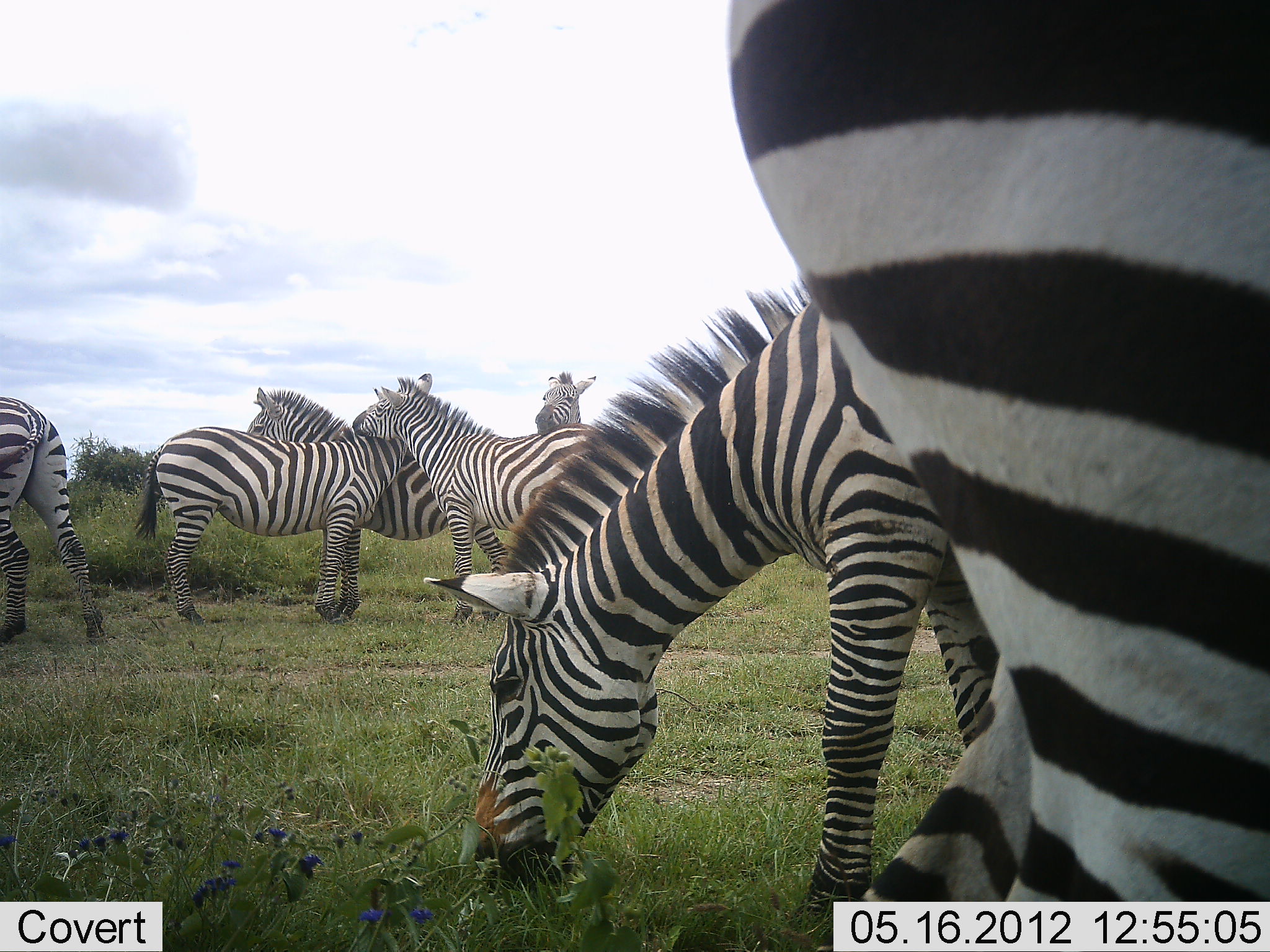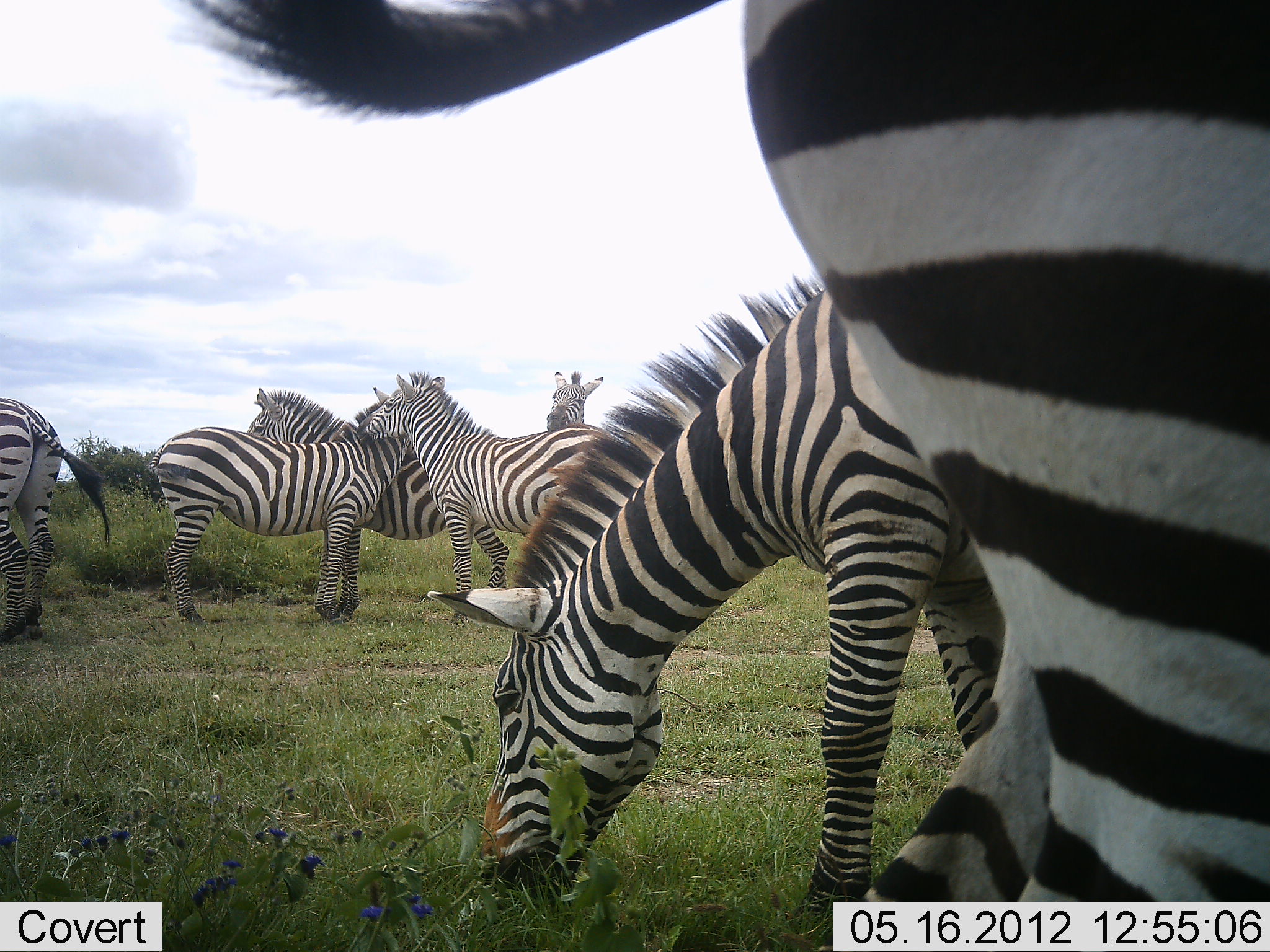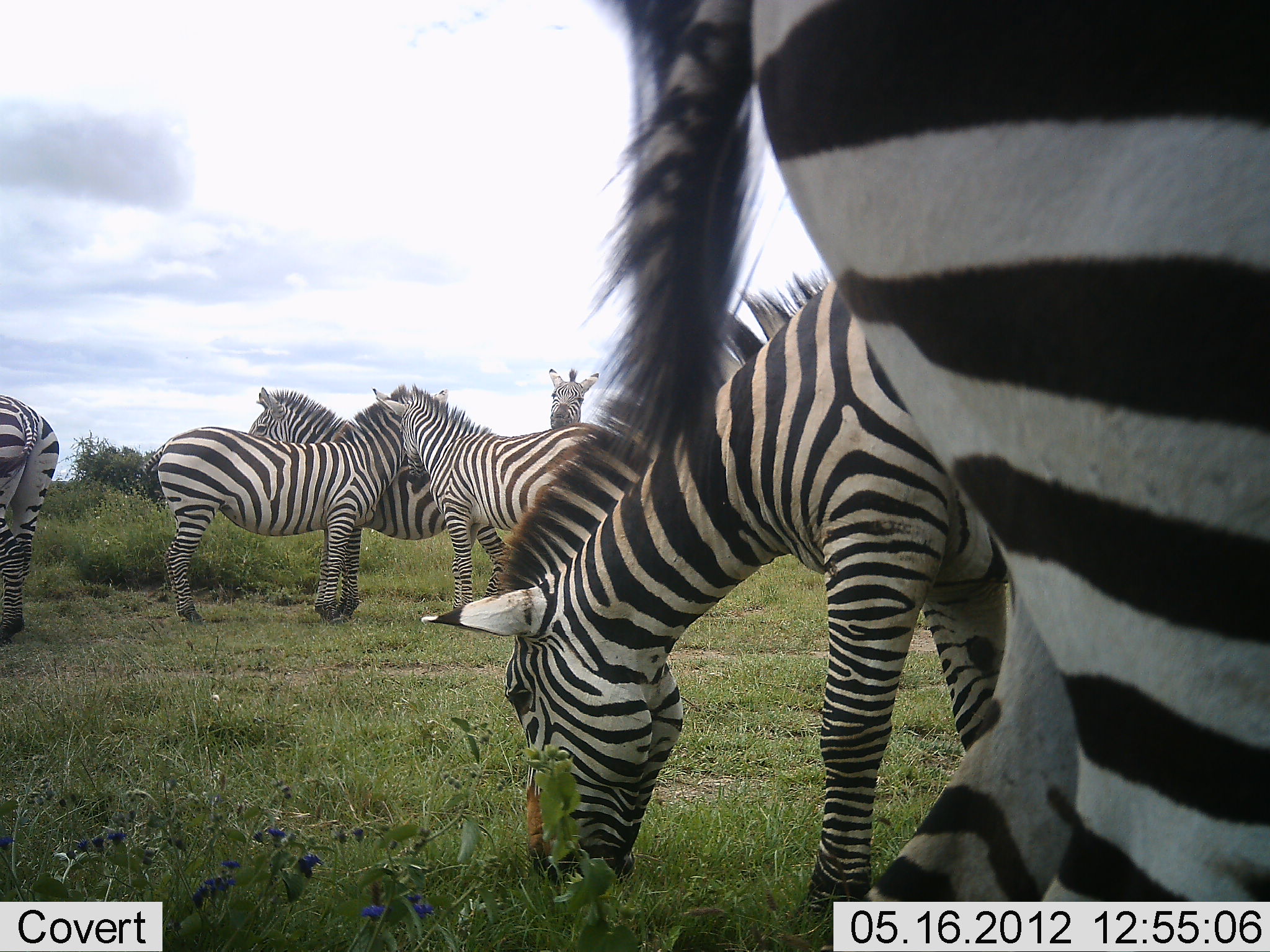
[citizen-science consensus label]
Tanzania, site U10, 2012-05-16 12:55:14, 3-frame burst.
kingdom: Animalia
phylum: Chordata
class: Mammalia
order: Perissodactyla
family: Equidae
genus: Equus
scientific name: Equus quagga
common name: plains zebra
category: zebra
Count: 7.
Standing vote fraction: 60%.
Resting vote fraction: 10%.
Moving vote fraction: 10%.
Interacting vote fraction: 80%.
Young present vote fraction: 0%.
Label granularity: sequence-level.